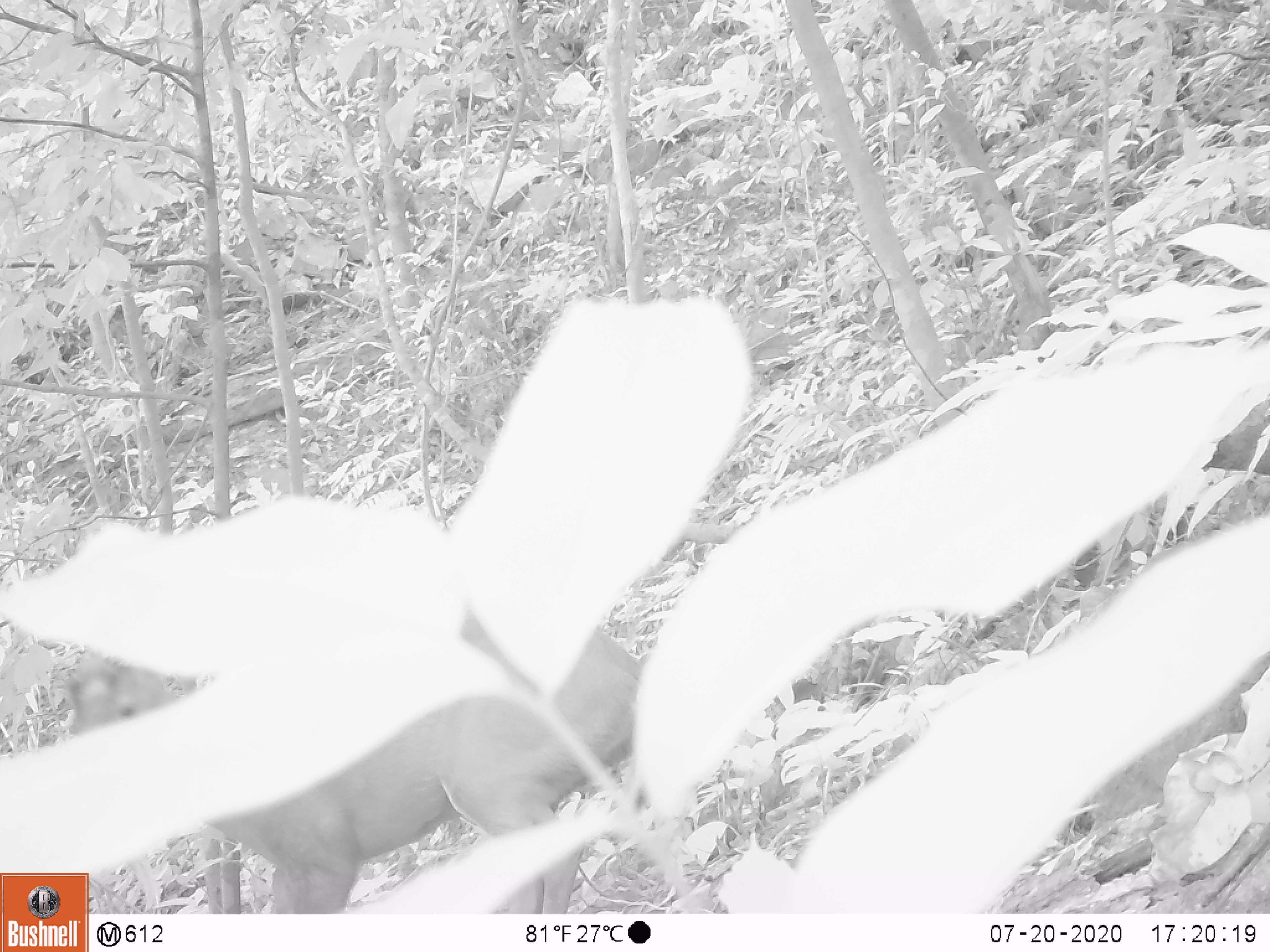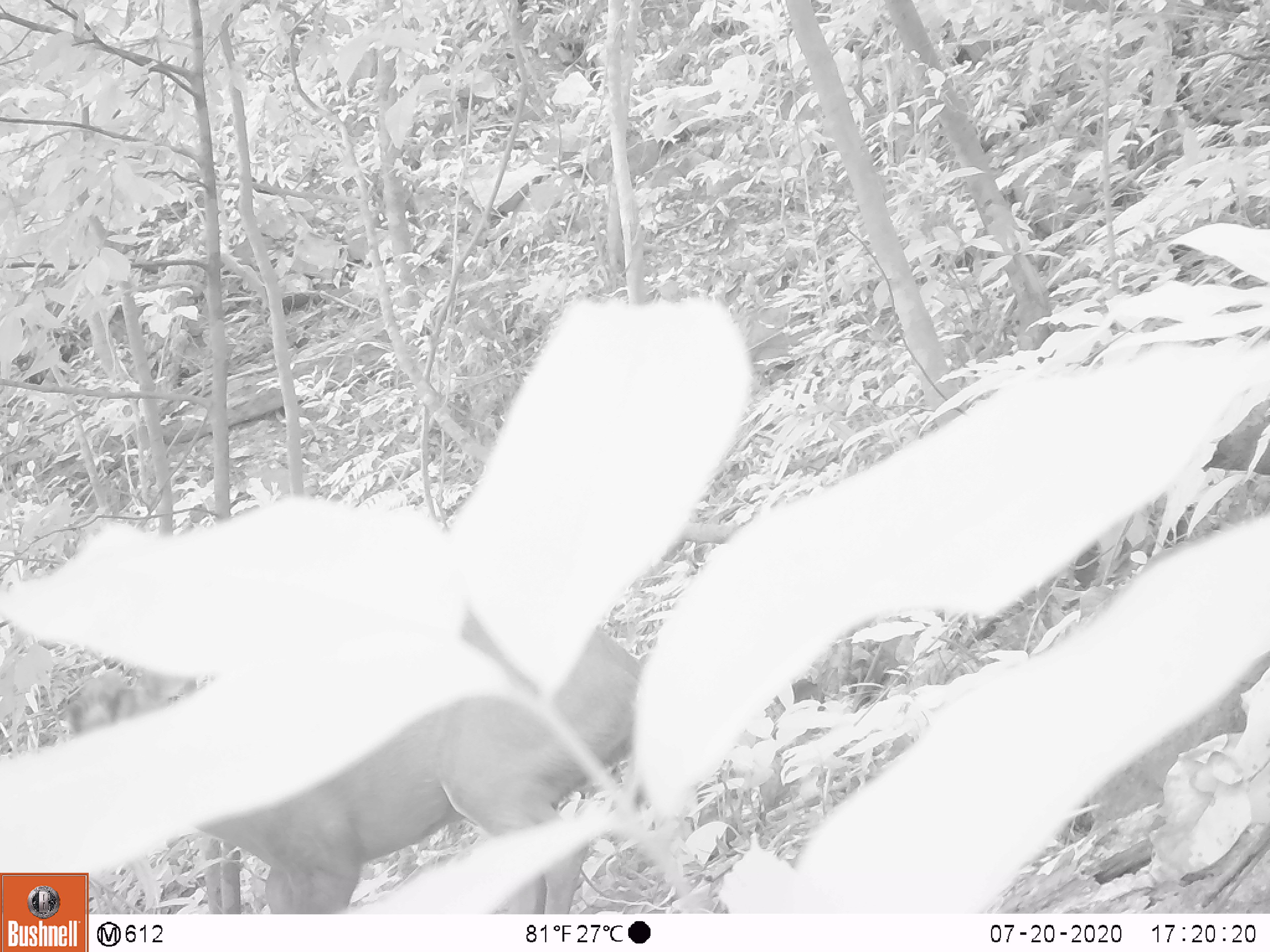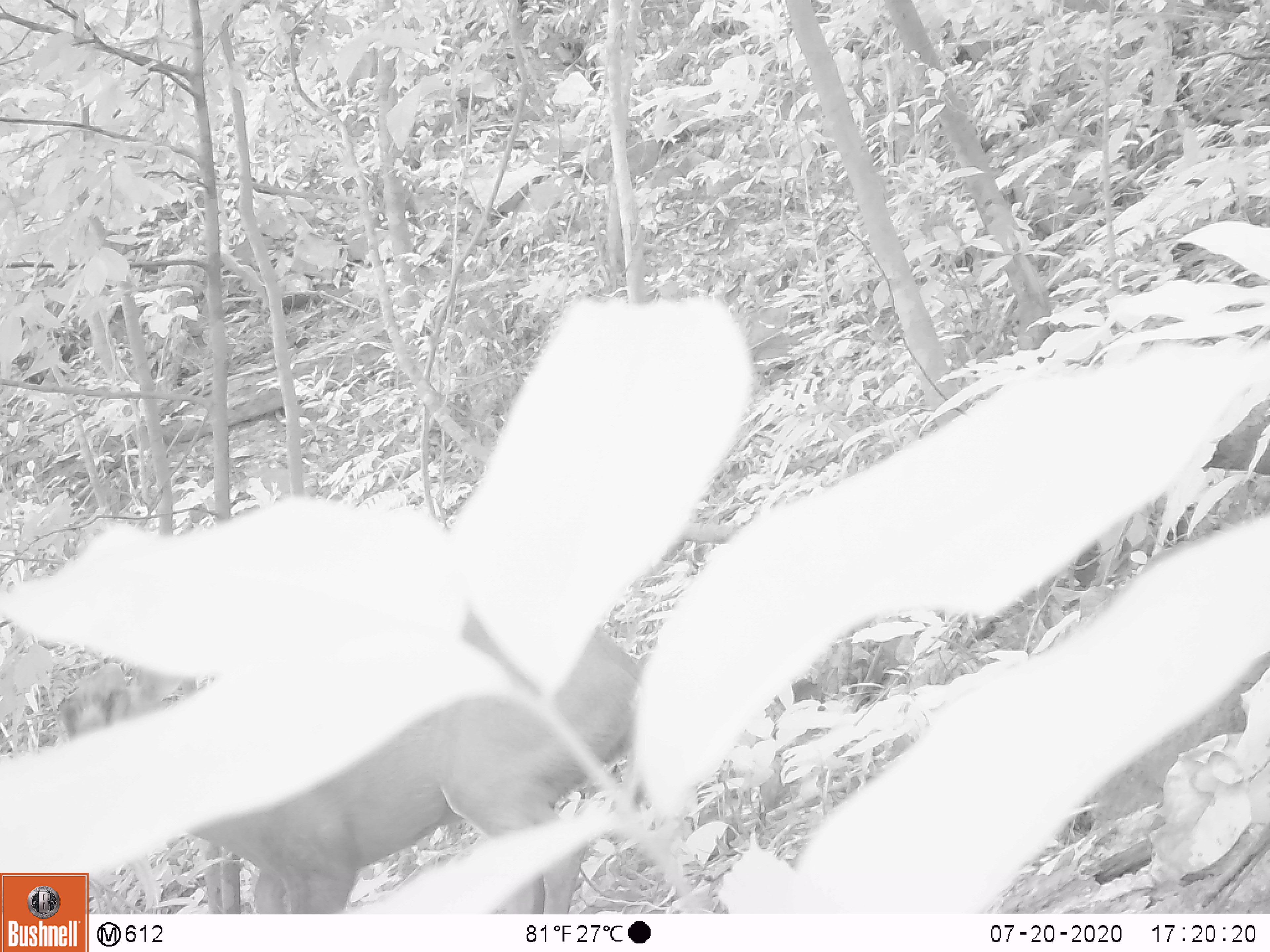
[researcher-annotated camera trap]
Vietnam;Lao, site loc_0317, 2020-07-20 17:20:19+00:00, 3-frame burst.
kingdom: Animalia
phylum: Chordata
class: Mammalia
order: Artiodactyla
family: Cervidae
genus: Muntiacus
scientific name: Muntiacus rooseveltorum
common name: roosevelt's muntjac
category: roosevelts muntjac group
Roosevelts muntjac group (roosevelt's muntjac) (Muntiacus rooseveltorum). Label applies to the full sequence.